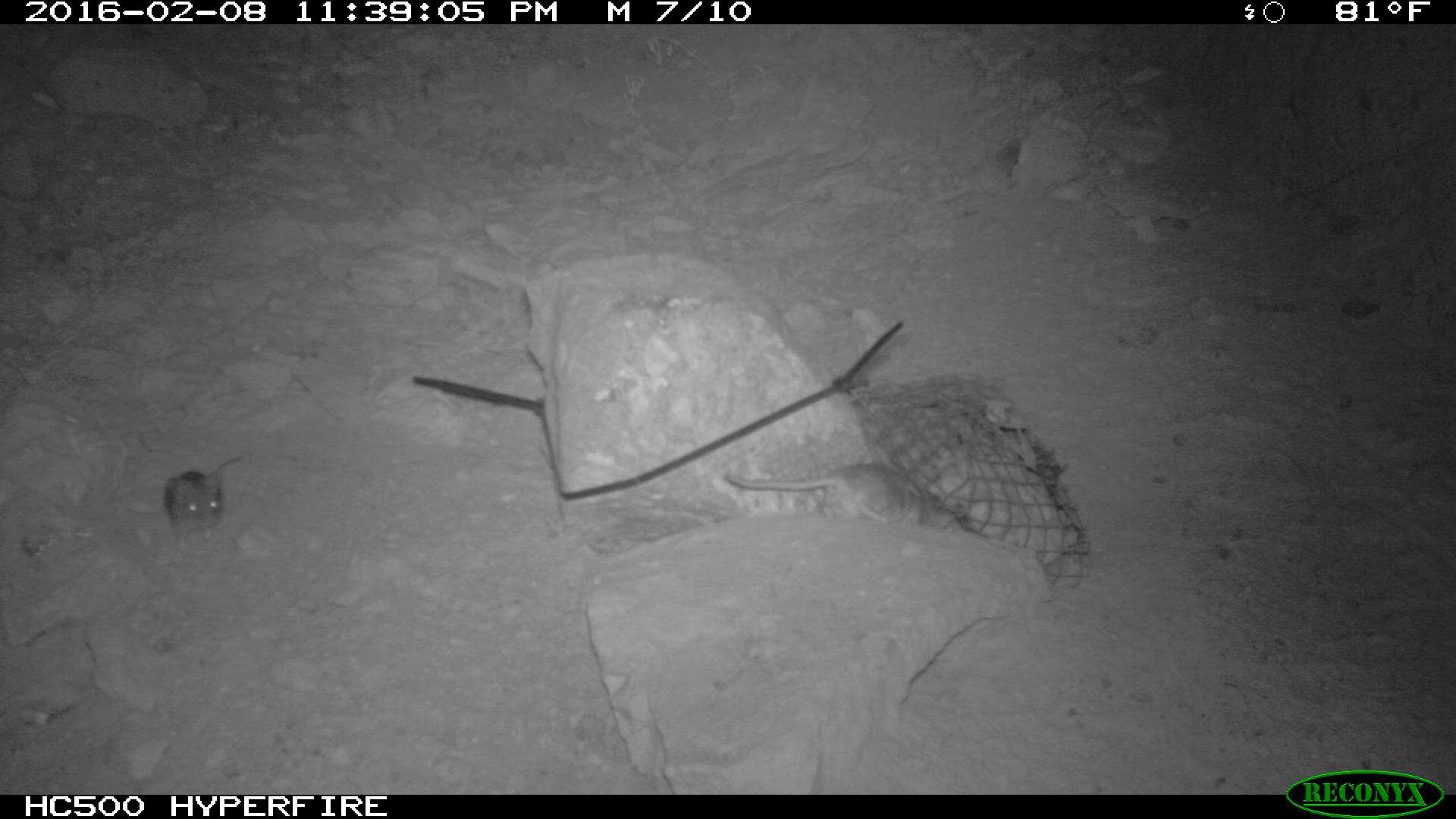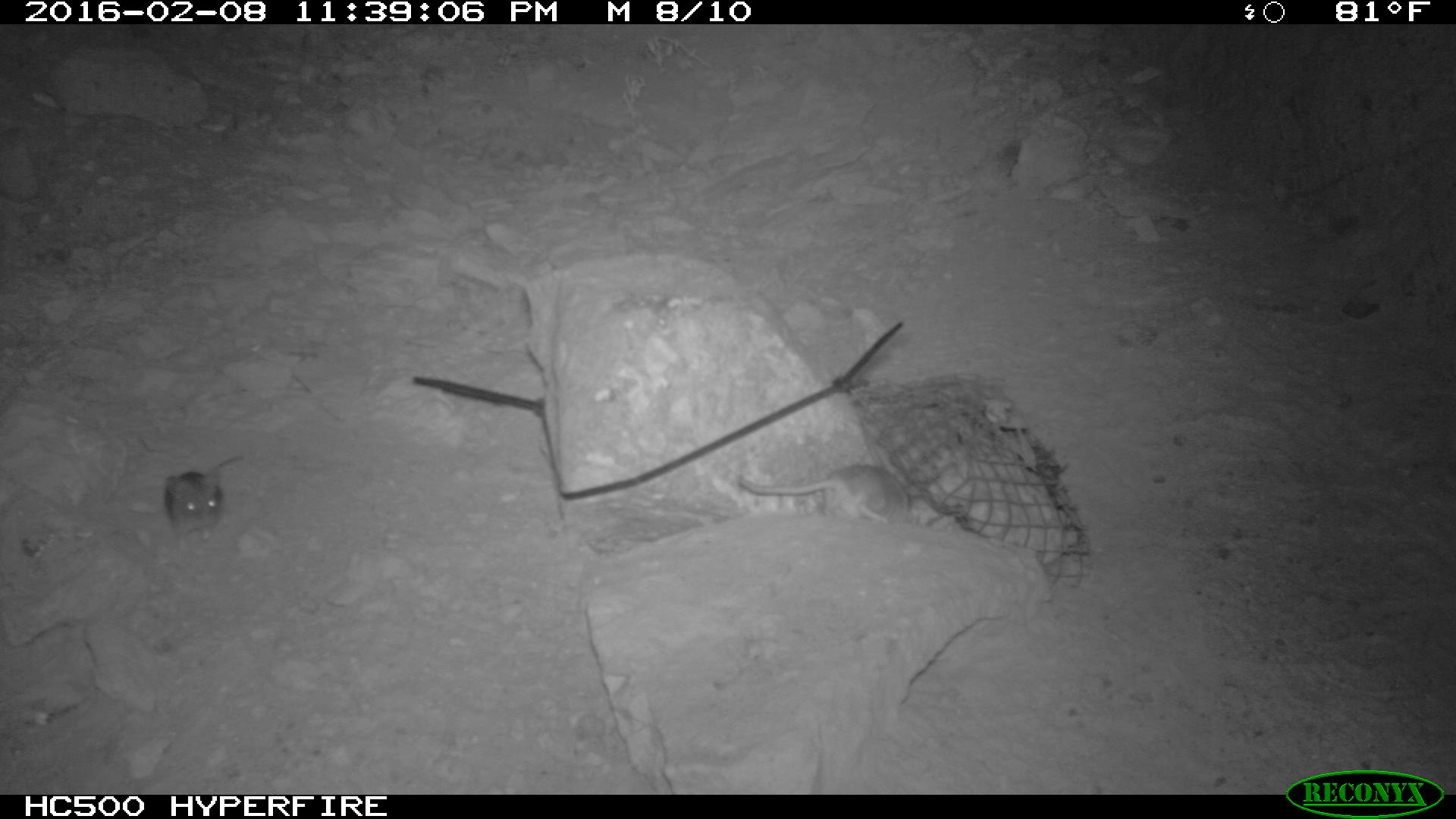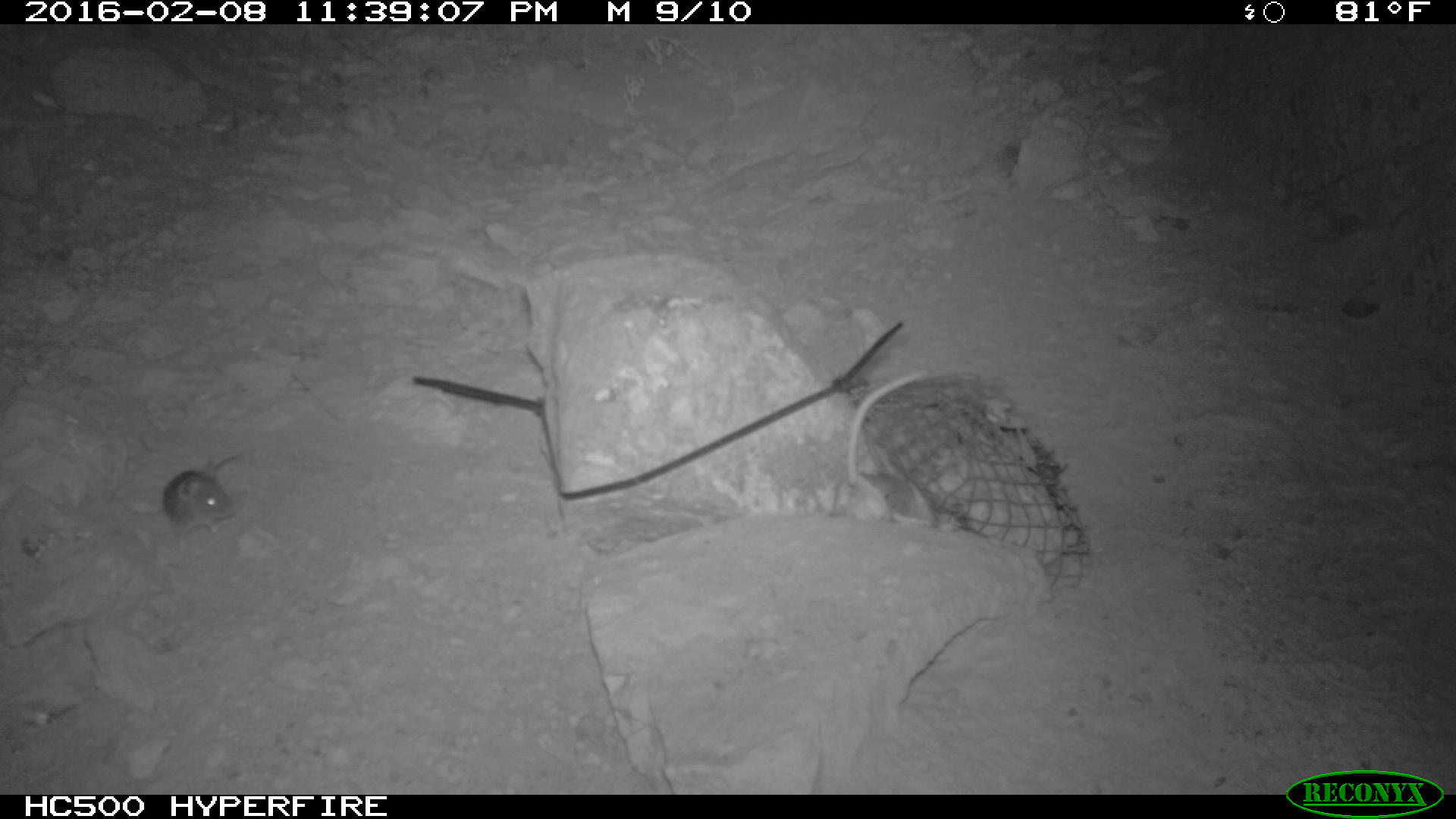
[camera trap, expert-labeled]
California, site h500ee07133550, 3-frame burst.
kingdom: Animalia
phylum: Chordata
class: Mammalia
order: Rodentia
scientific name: Rodentia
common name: rodent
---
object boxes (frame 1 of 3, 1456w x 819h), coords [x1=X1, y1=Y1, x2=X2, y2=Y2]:
rodent: [x1=727, y1=461, x2=930, y2=526]; [x1=163, y1=451, x2=246, y2=554]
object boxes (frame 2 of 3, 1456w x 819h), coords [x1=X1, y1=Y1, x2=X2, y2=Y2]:
rodent: [x1=736, y1=464, x2=909, y2=522]; [x1=163, y1=457, x2=243, y2=553]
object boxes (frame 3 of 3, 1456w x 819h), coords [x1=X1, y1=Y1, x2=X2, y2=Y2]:
rodent: [x1=829, y1=370, x2=939, y2=527]